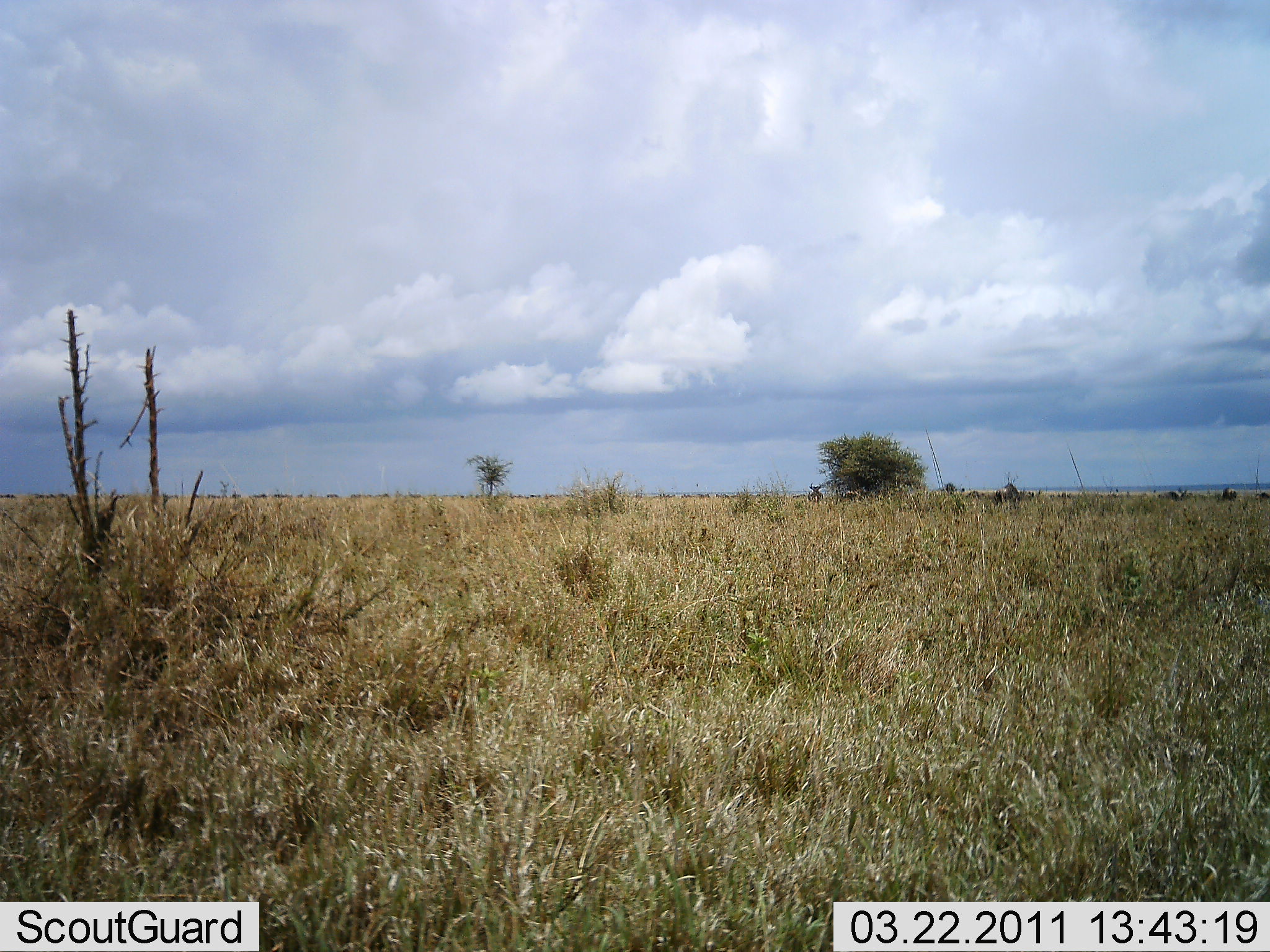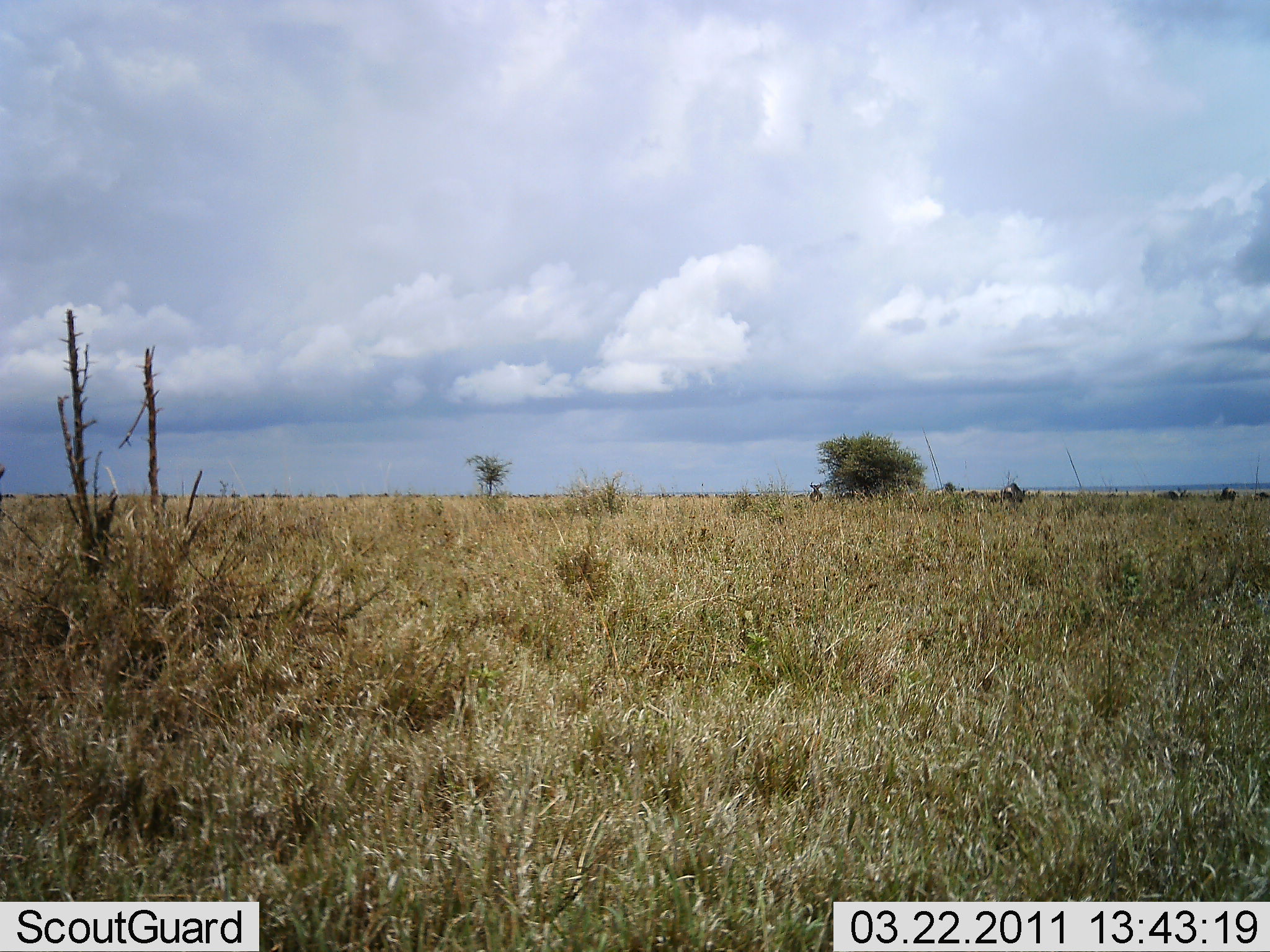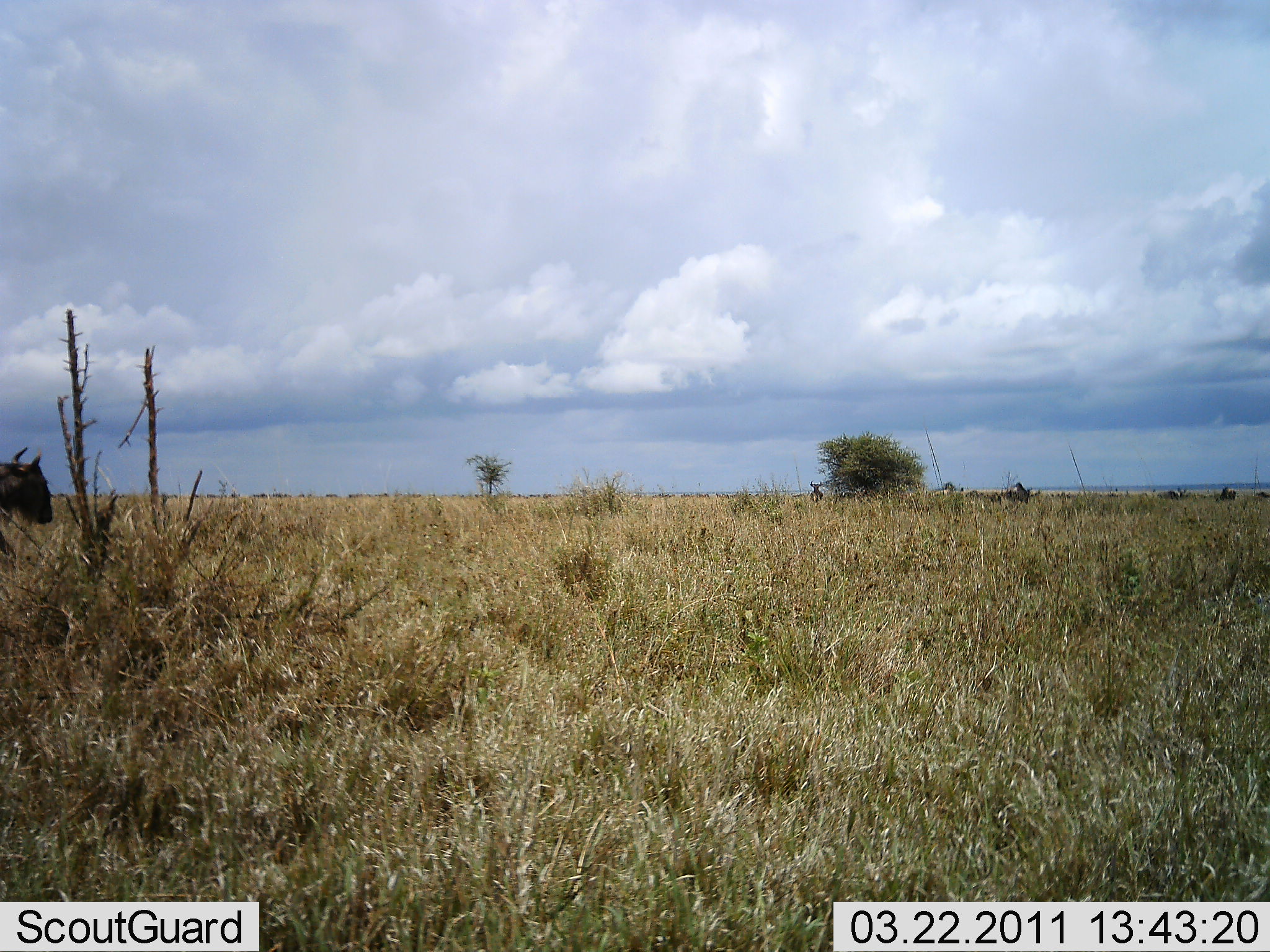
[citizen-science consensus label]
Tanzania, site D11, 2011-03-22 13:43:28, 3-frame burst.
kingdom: Animalia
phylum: Chordata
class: Mammalia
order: Artiodactyla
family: Bovidae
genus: Connochaetes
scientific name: Connochaetes taurinus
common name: blue wildebeest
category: wildebeest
Wildebeest (blue wildebeest) (Connochaetes taurinus), count 1. Behavior (volunteer vote fractions): standing 18%, resting 9%, moving 91%, interacting 0%. Young present (vote fraction): 0%. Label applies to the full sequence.